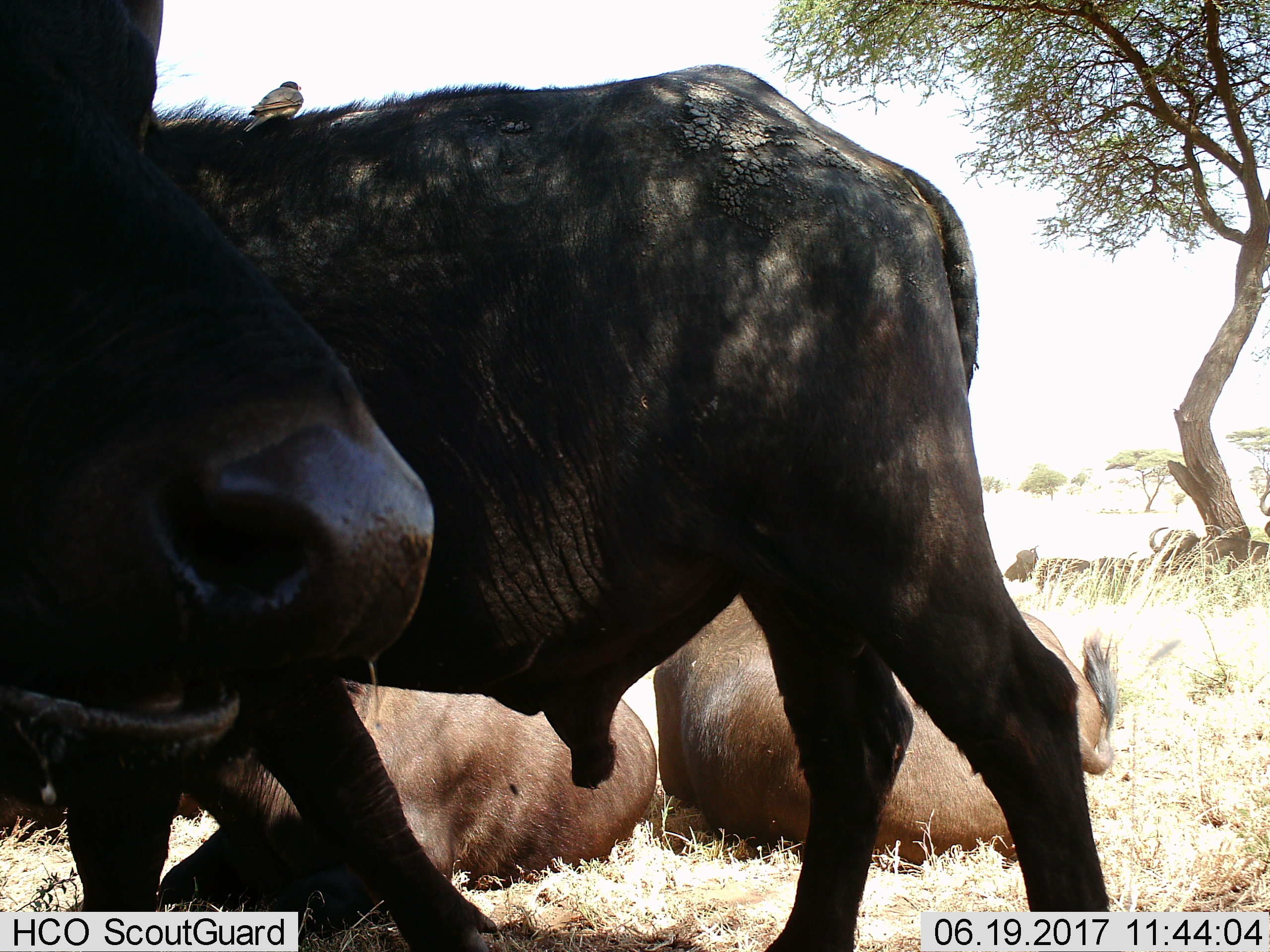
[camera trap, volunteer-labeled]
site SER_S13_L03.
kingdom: Animalia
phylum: Chordata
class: Mammalia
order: Artiodactyla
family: Bovidae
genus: Syncerus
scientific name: Syncerus caffer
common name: african buffalo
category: buffalo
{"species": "buffalo (african buffalo) (Syncerus caffer)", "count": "5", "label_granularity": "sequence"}